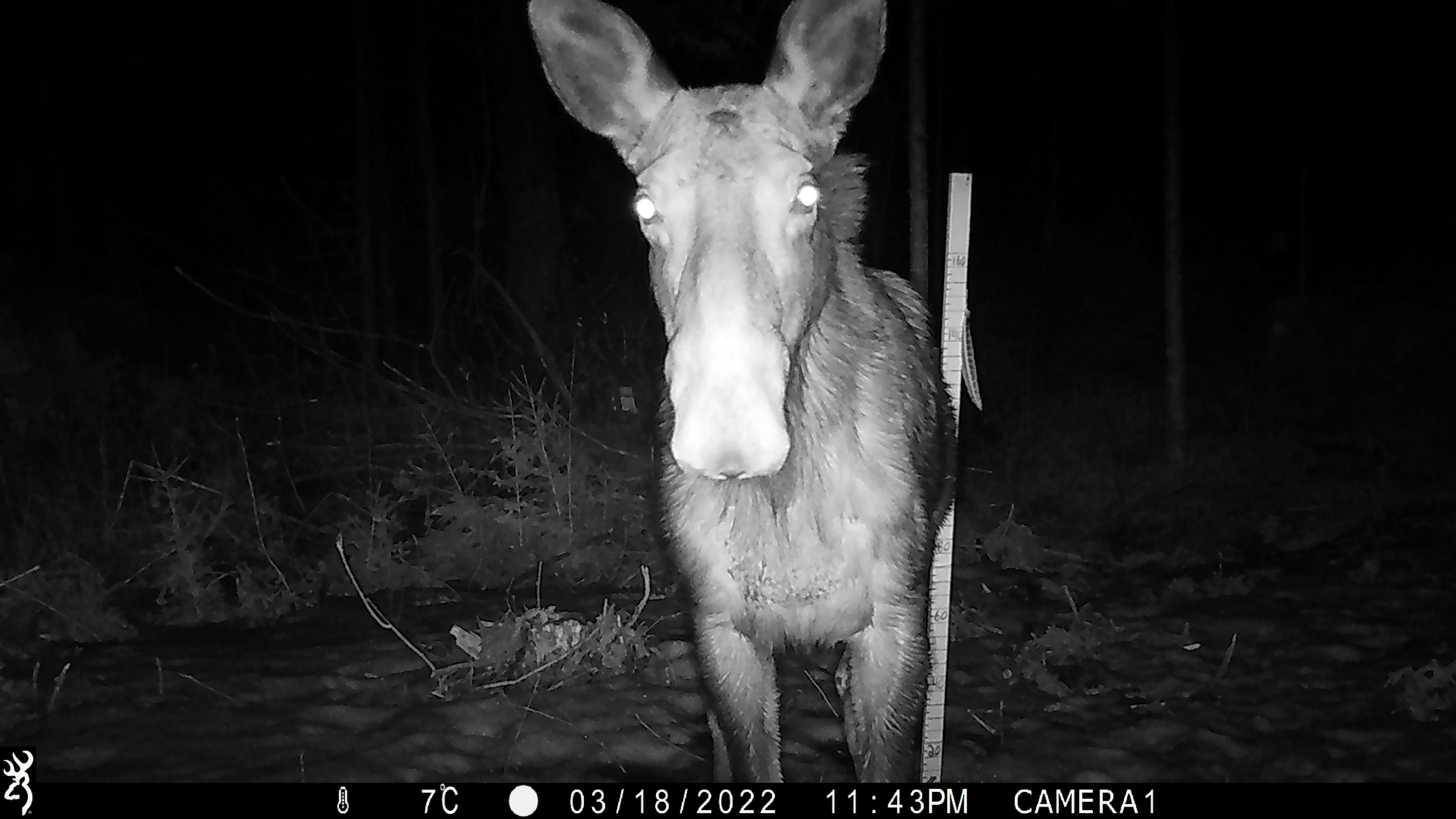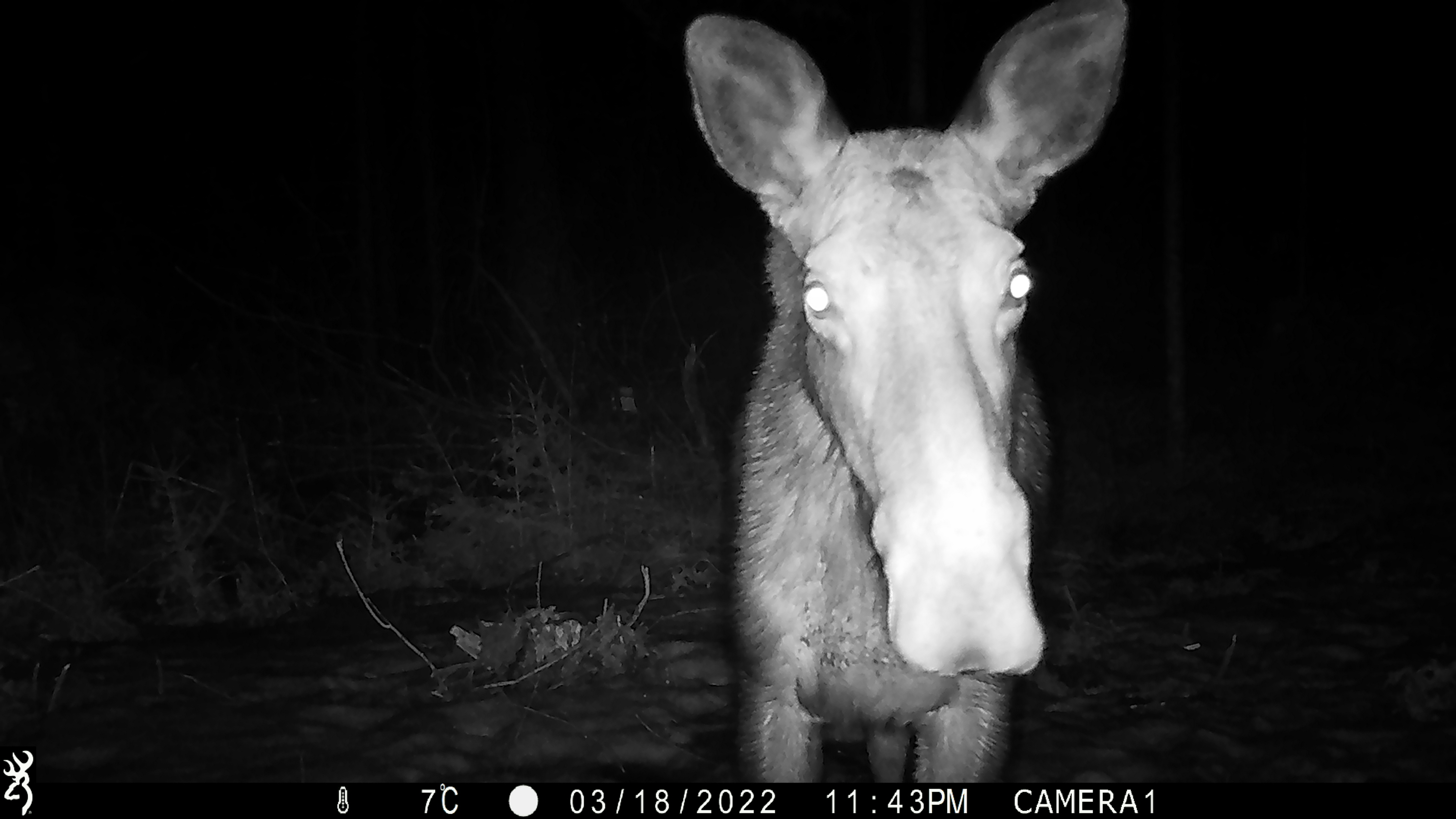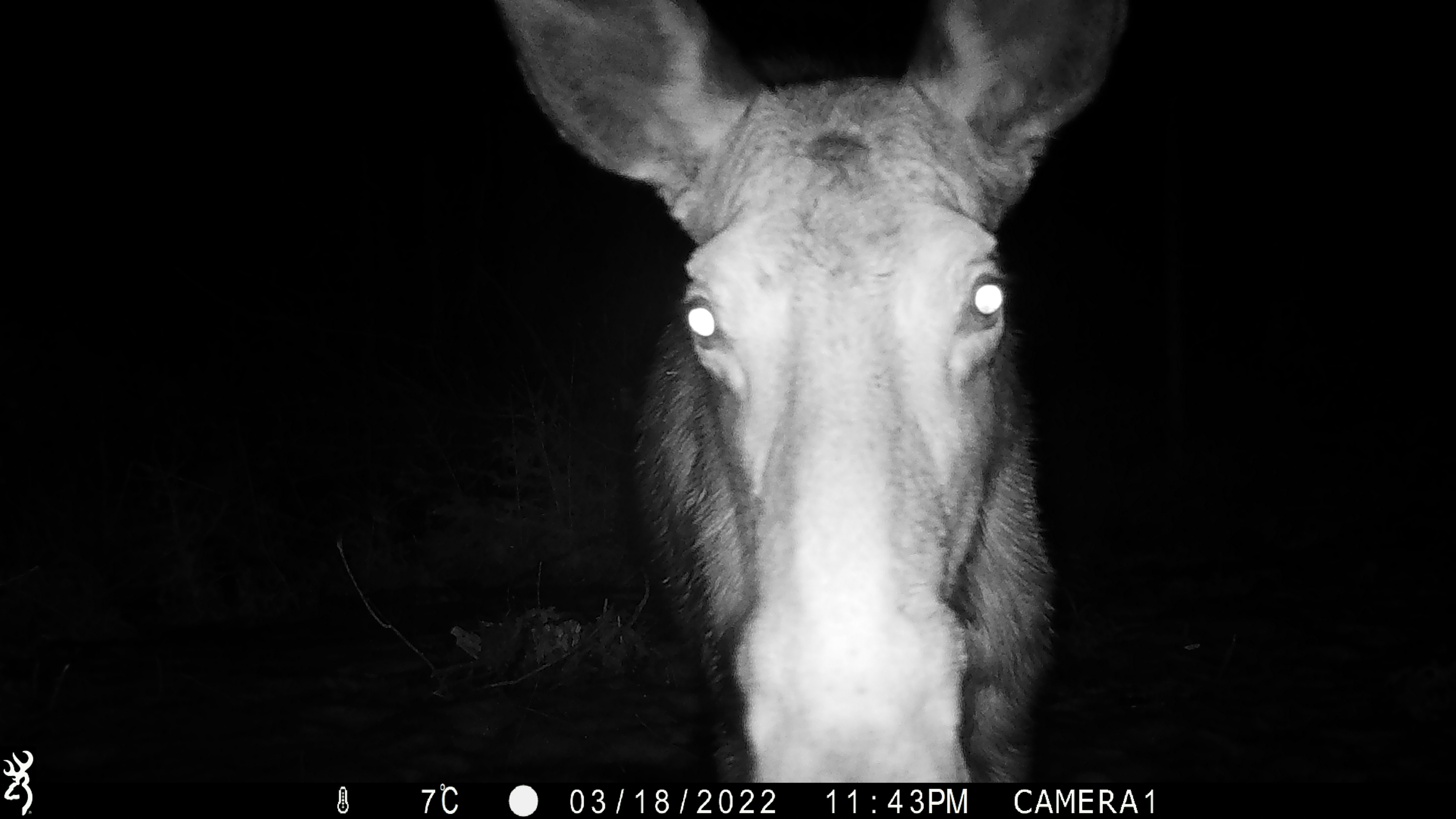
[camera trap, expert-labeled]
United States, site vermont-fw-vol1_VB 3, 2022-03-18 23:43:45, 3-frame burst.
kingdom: Animalia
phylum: Chordata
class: Mammalia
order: Artiodactyla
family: Cervidae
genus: Alces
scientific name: Alces alces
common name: moose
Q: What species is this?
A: Moose (Alces alces).